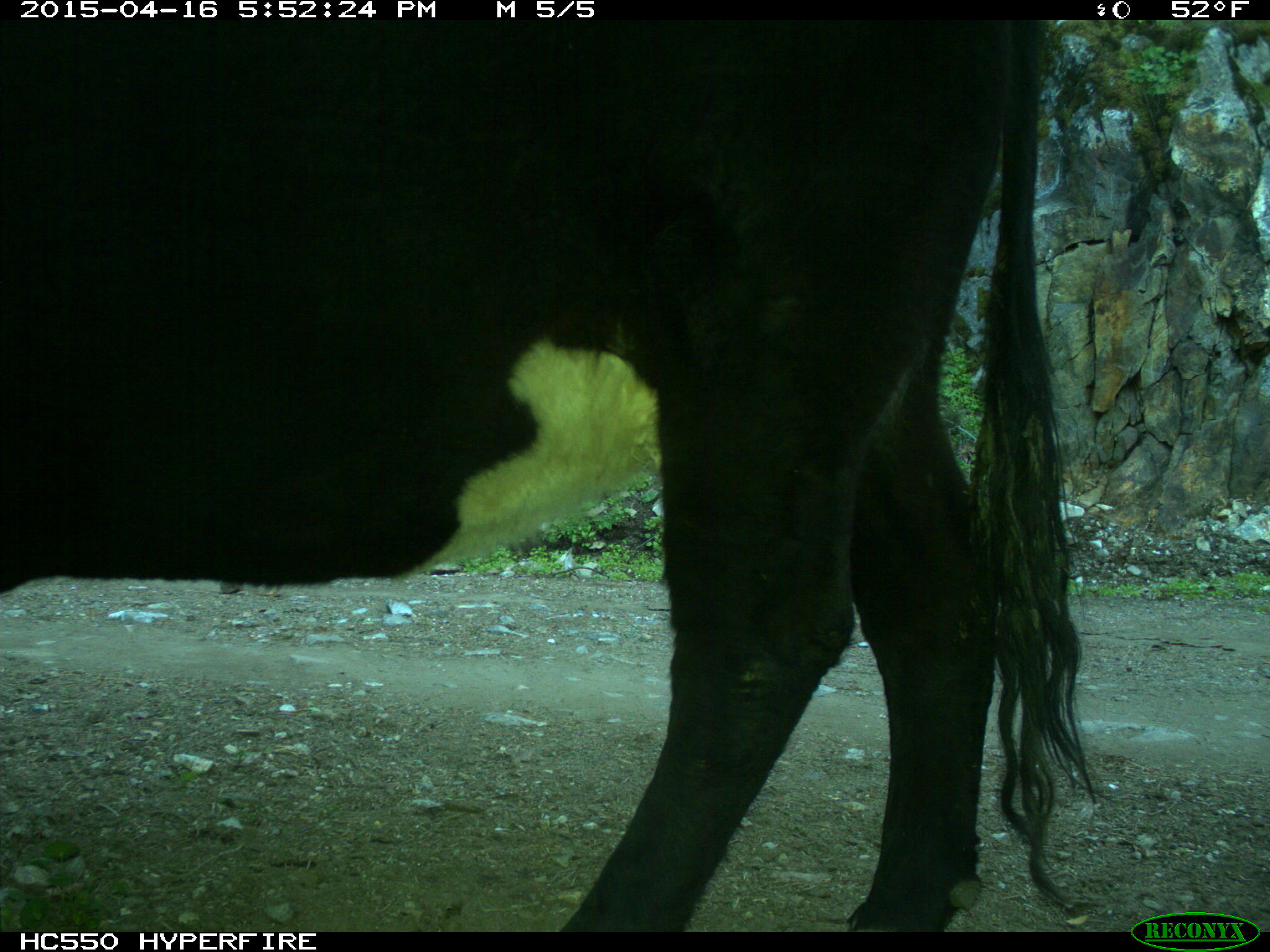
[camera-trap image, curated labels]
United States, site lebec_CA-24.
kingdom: Animalia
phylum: Chordata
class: Mammalia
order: Artiodactyla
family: Bovidae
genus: Bos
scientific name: Bos taurus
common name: domestic cow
Bos taurus (domestic cow).